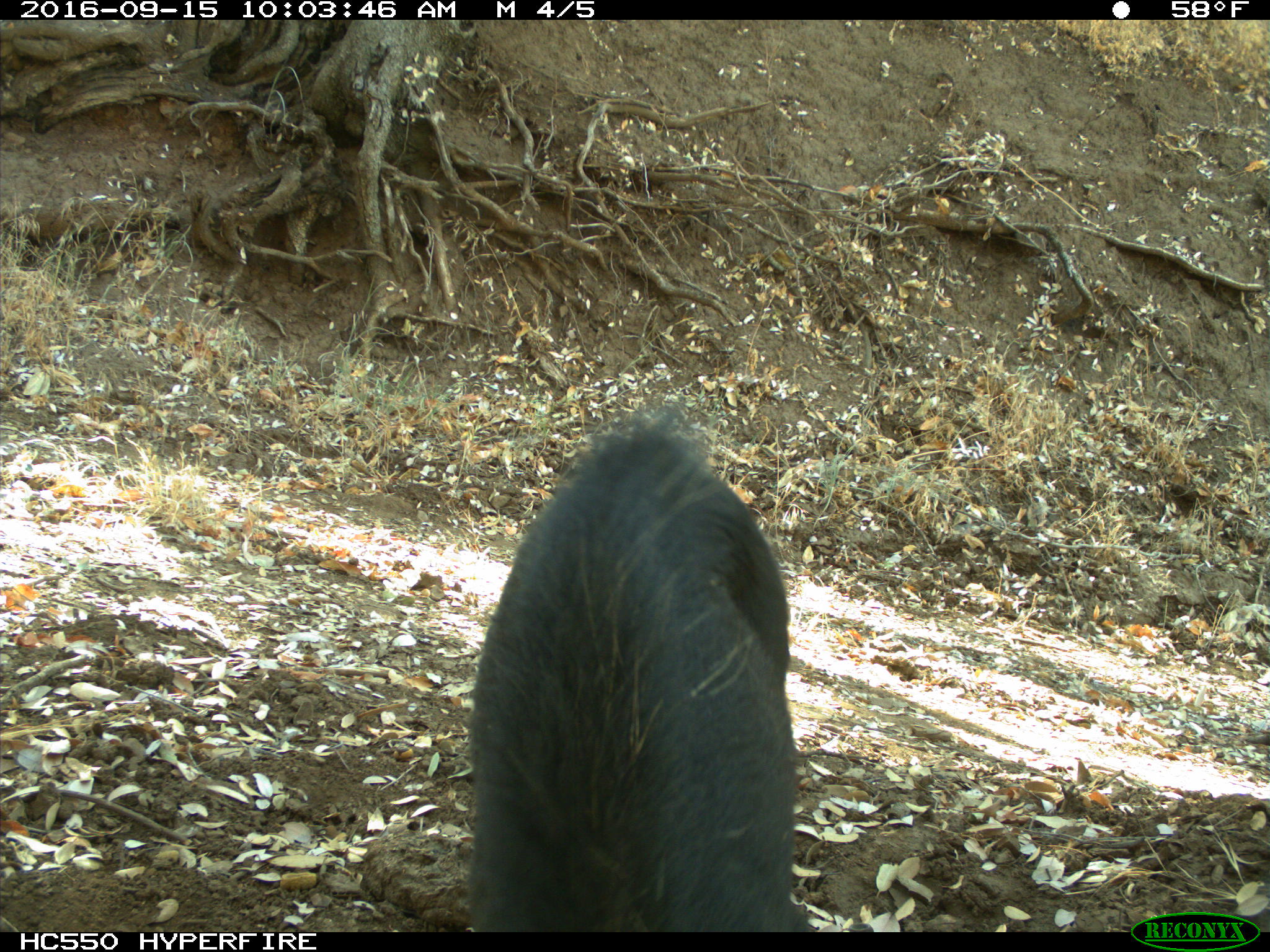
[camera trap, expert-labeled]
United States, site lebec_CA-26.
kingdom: Animalia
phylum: Chordata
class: Mammalia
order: Artiodactyla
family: Suidae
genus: Sus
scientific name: Sus scrofa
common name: wild boar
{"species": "Sus scrofa (wild boar)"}